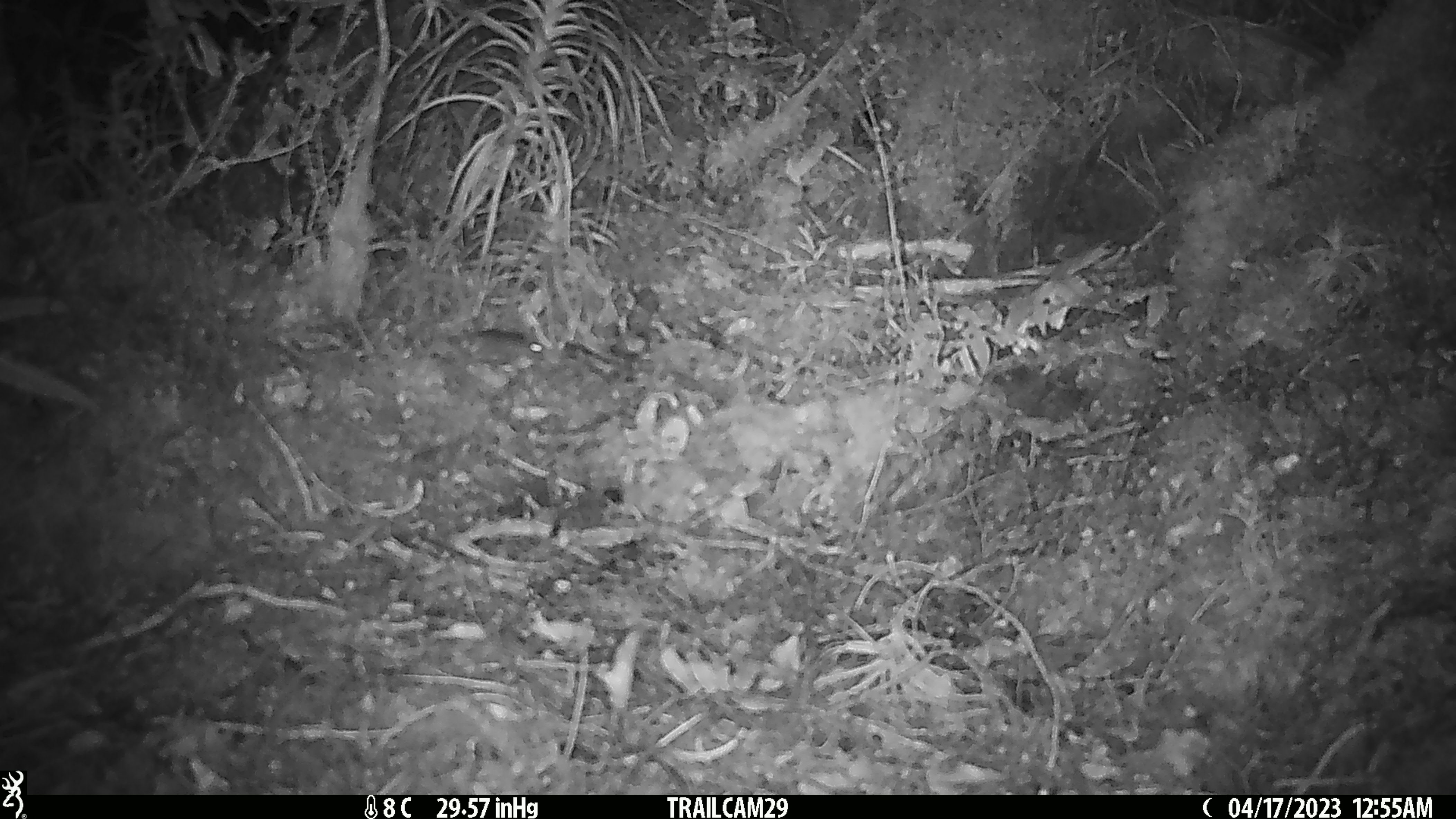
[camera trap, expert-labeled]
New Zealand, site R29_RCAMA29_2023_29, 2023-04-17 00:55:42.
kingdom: Animalia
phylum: Chordata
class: Mammalia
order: Rodentia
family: Muridae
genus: Mus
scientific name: Mus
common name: mouse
Mouse (Mus).